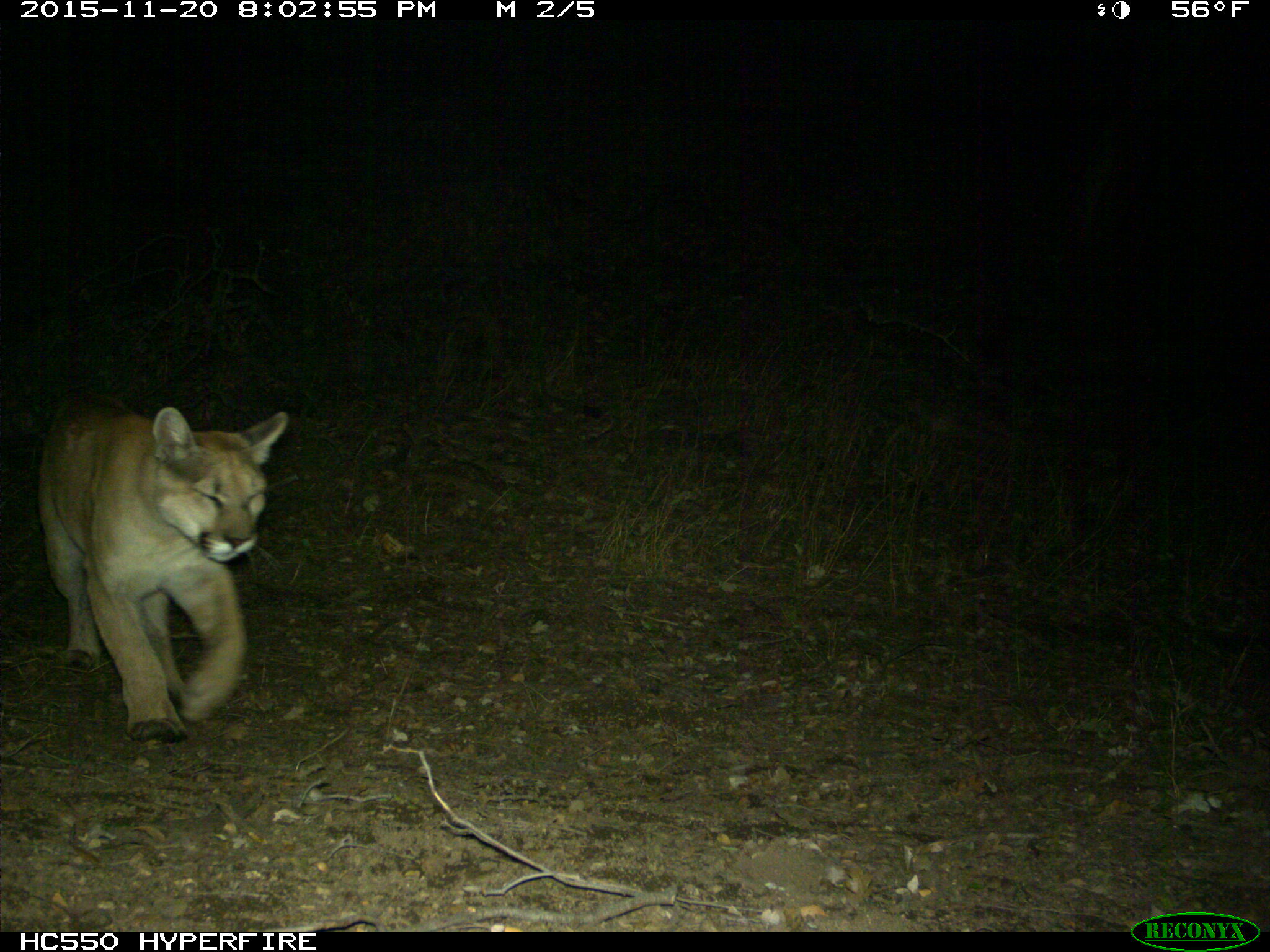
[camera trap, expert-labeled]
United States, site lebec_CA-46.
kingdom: Animalia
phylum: Chordata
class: Mammalia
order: Carnivora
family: Felidae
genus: Puma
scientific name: Puma concolor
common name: mountain lion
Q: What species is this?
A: Puma concolor (mountain lion).